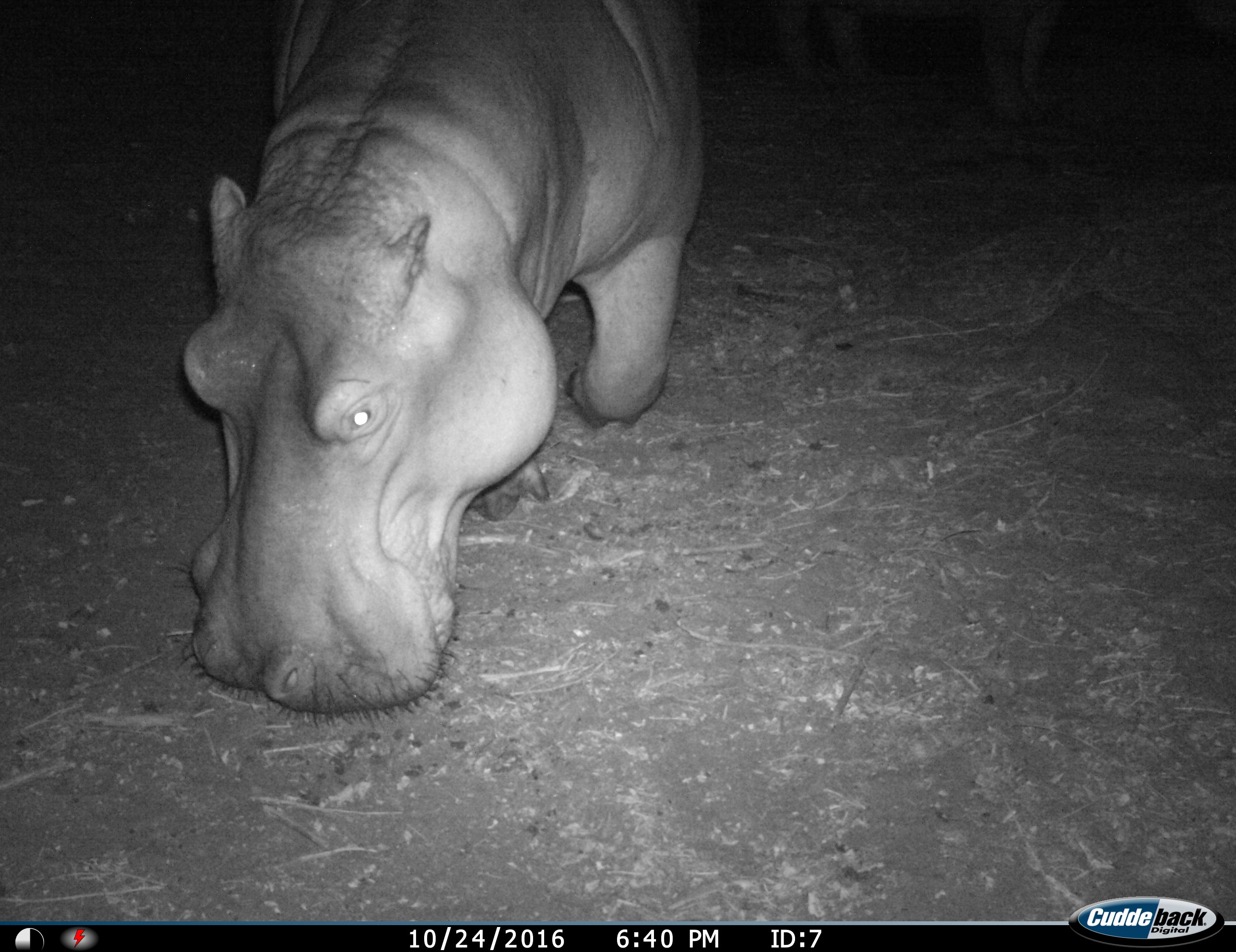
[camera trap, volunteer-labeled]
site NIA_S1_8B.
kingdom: Animalia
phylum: Chordata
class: Mammalia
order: Artiodactyla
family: Hippopotamidae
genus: Hippopotamus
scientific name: Hippopotamus amphibius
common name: hippopotamus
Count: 1.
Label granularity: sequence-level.